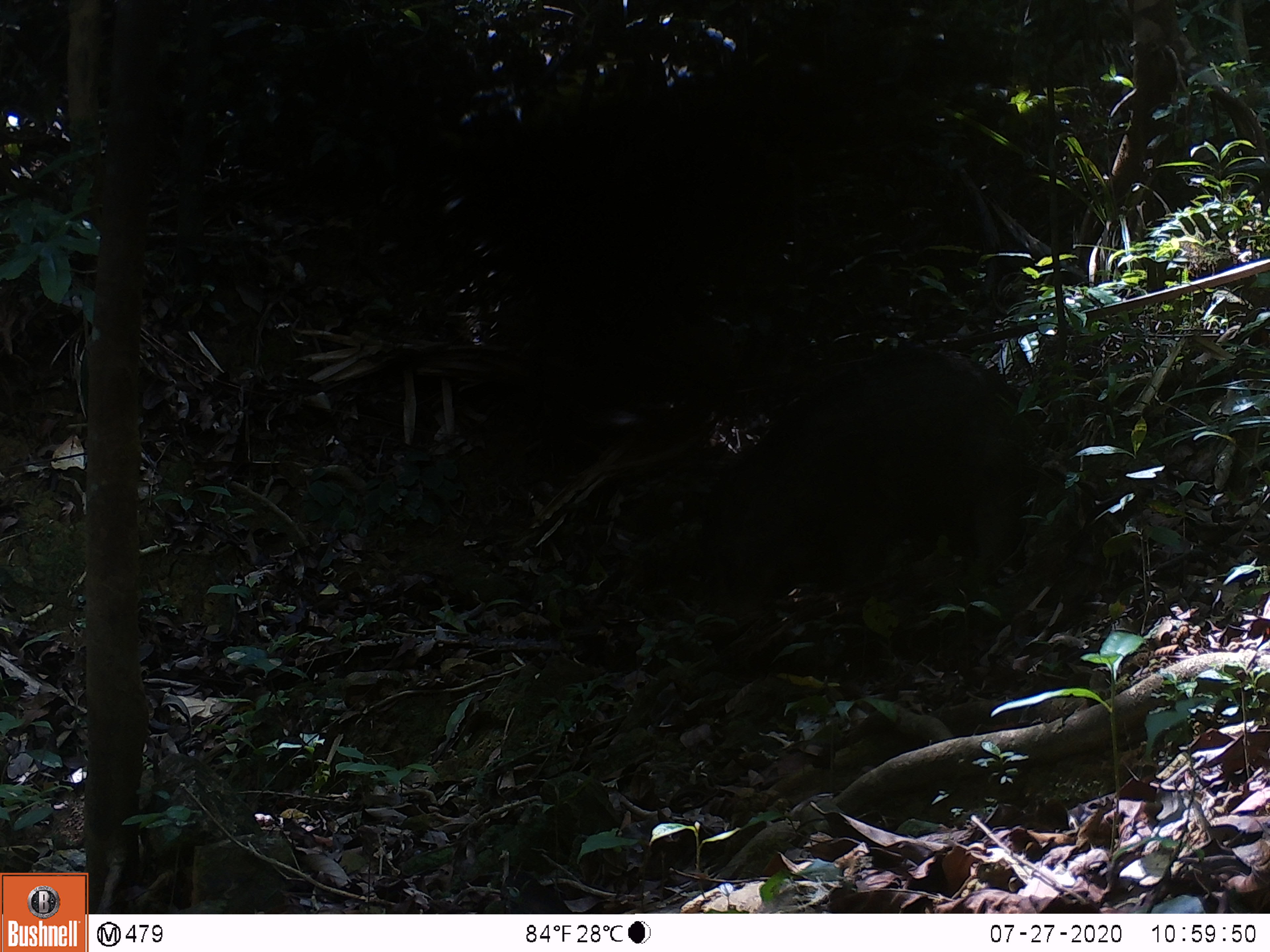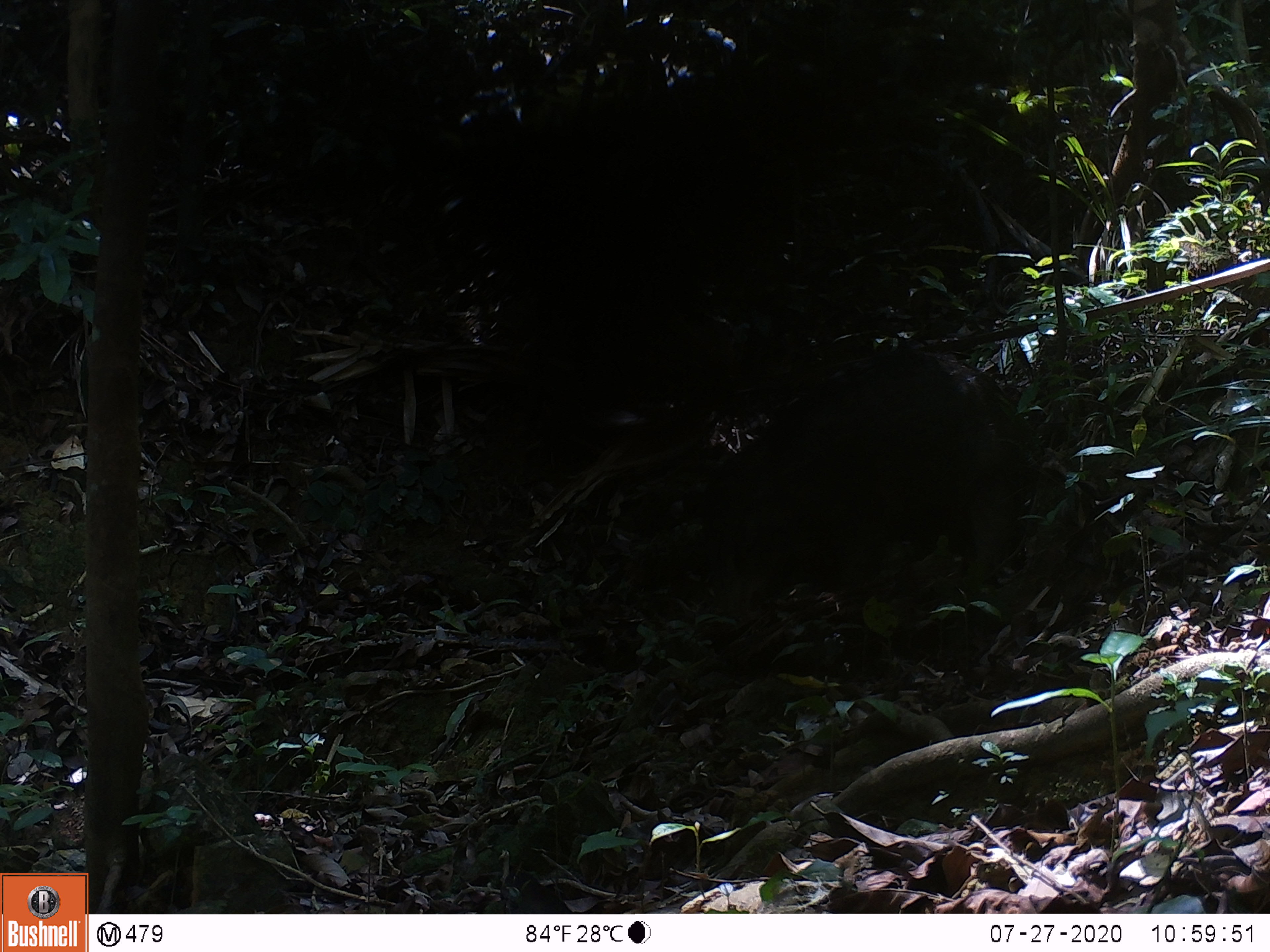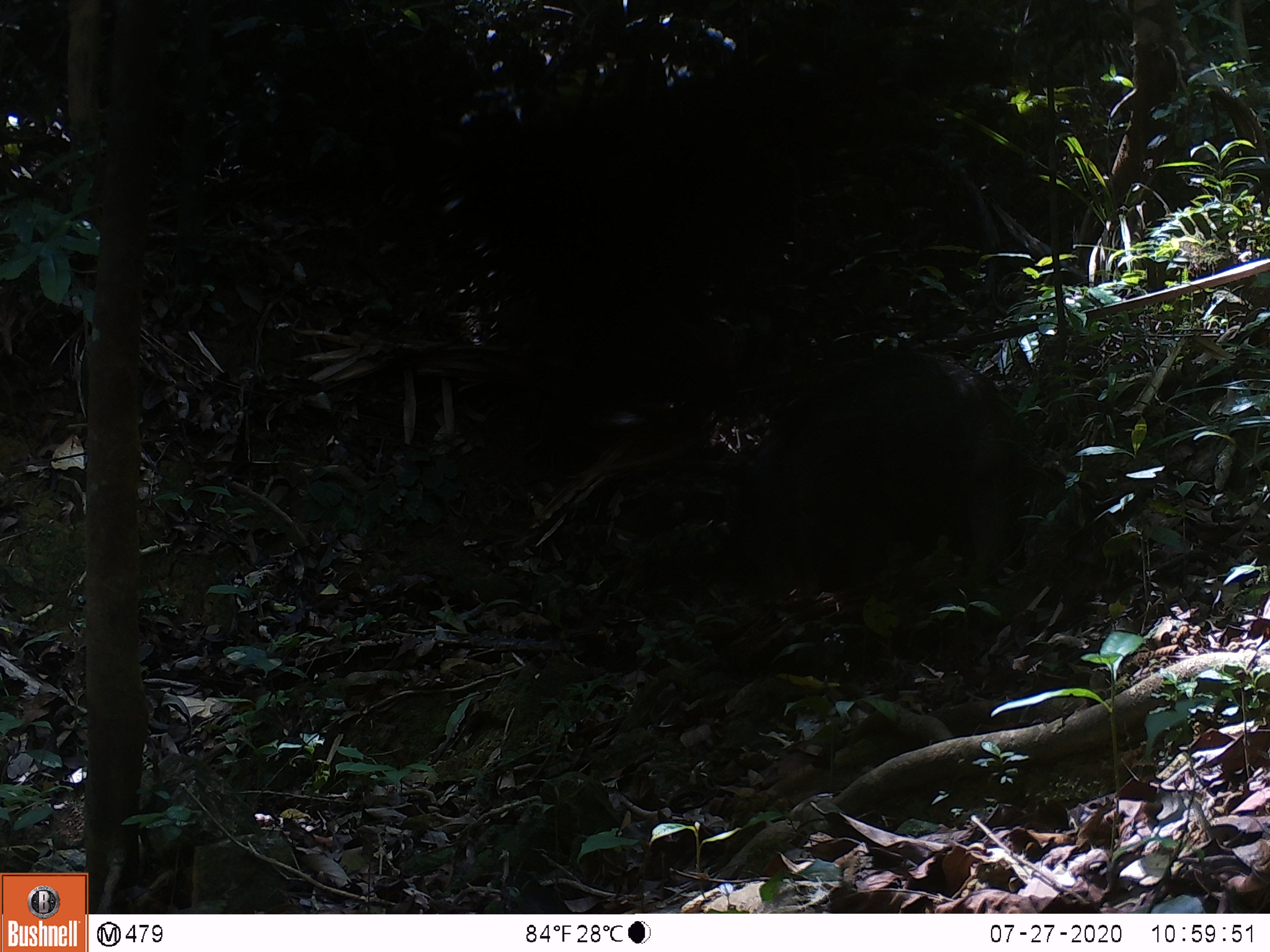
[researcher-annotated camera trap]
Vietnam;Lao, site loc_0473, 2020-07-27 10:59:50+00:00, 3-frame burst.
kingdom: Animalia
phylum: Chordata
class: Mammalia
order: Artiodactyla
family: Suidae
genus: Sus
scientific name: Sus scrofa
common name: eurasian wild pig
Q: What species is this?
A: Eurasian wild pig (Sus scrofa).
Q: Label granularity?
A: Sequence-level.